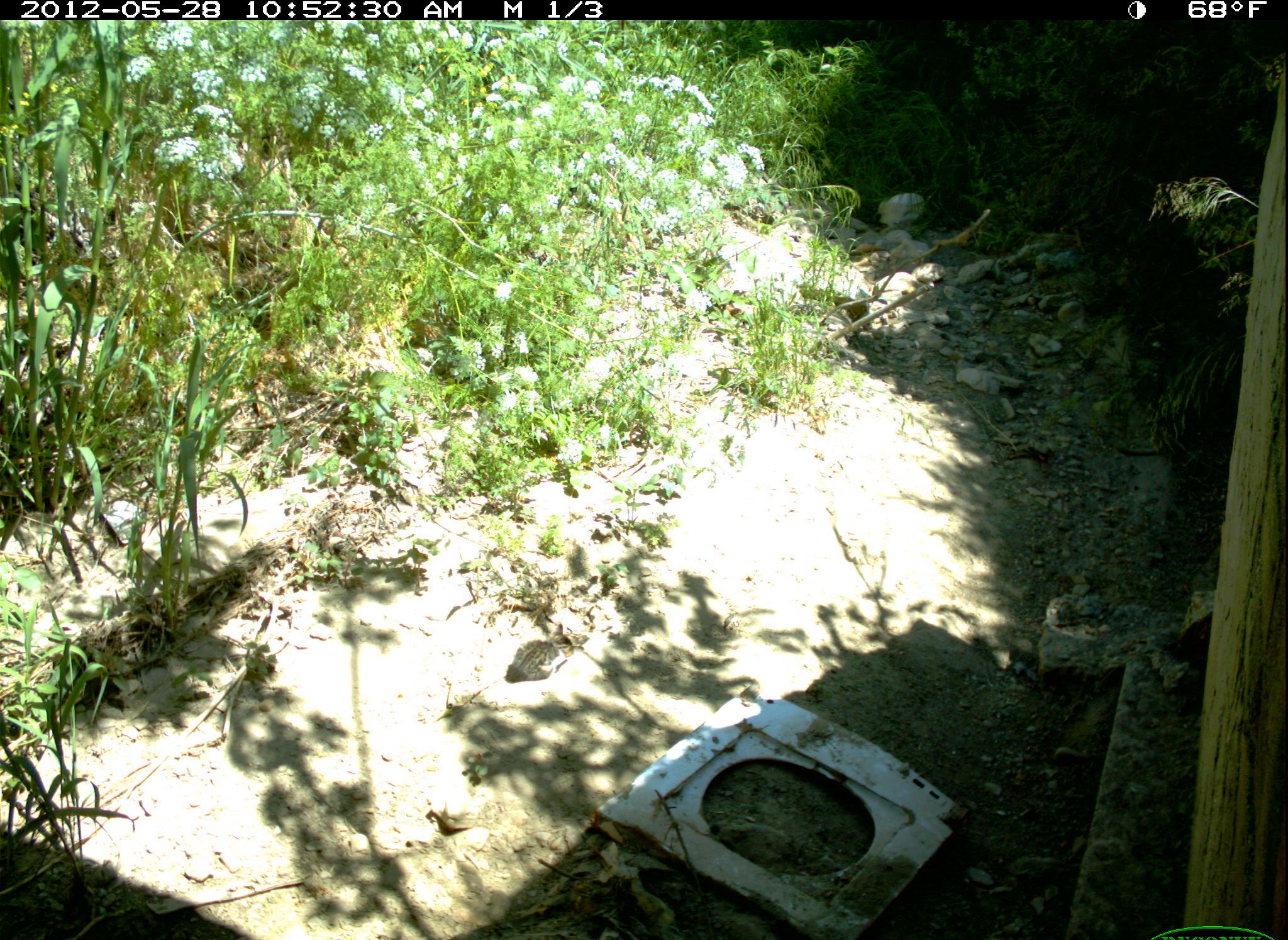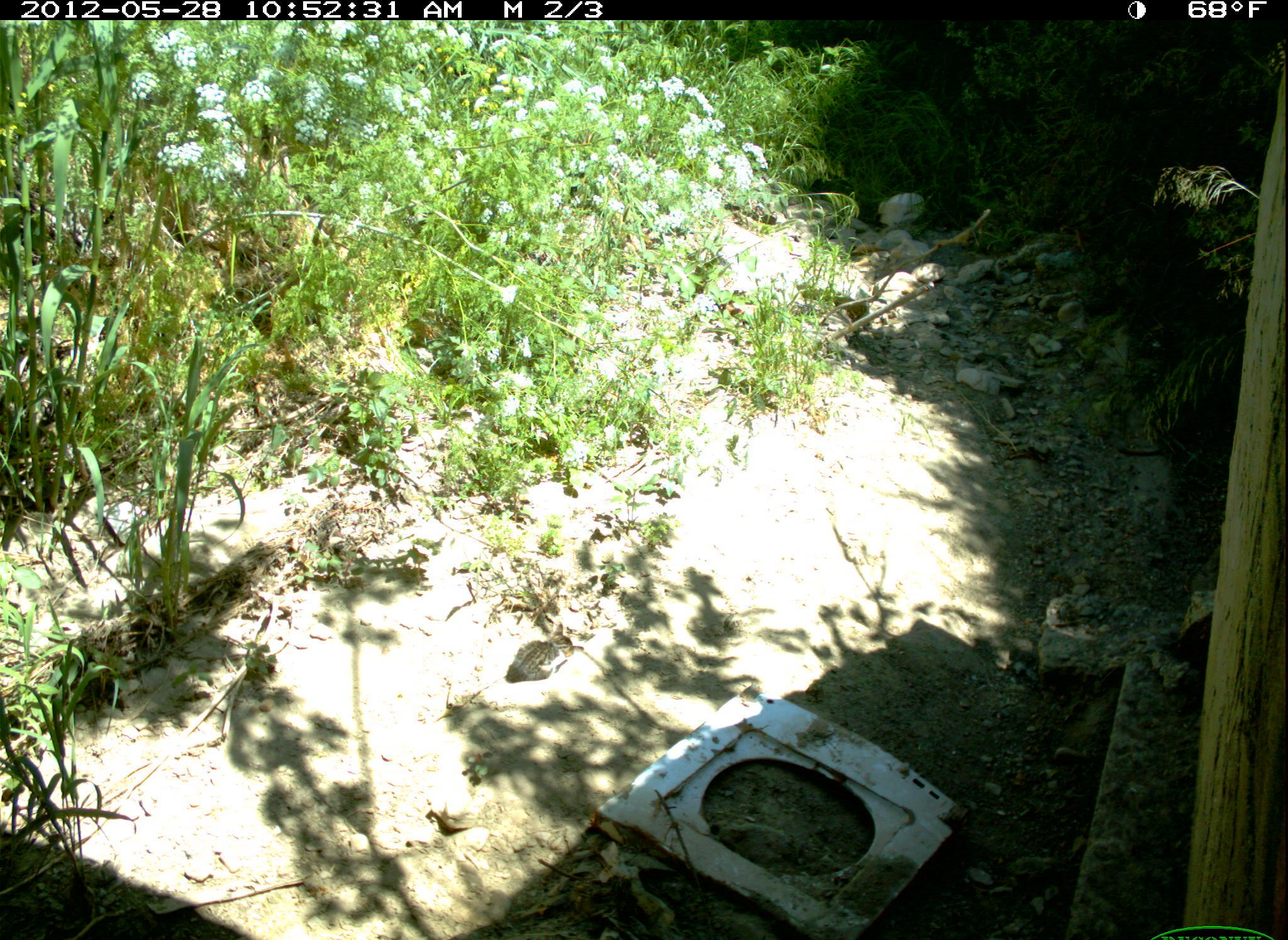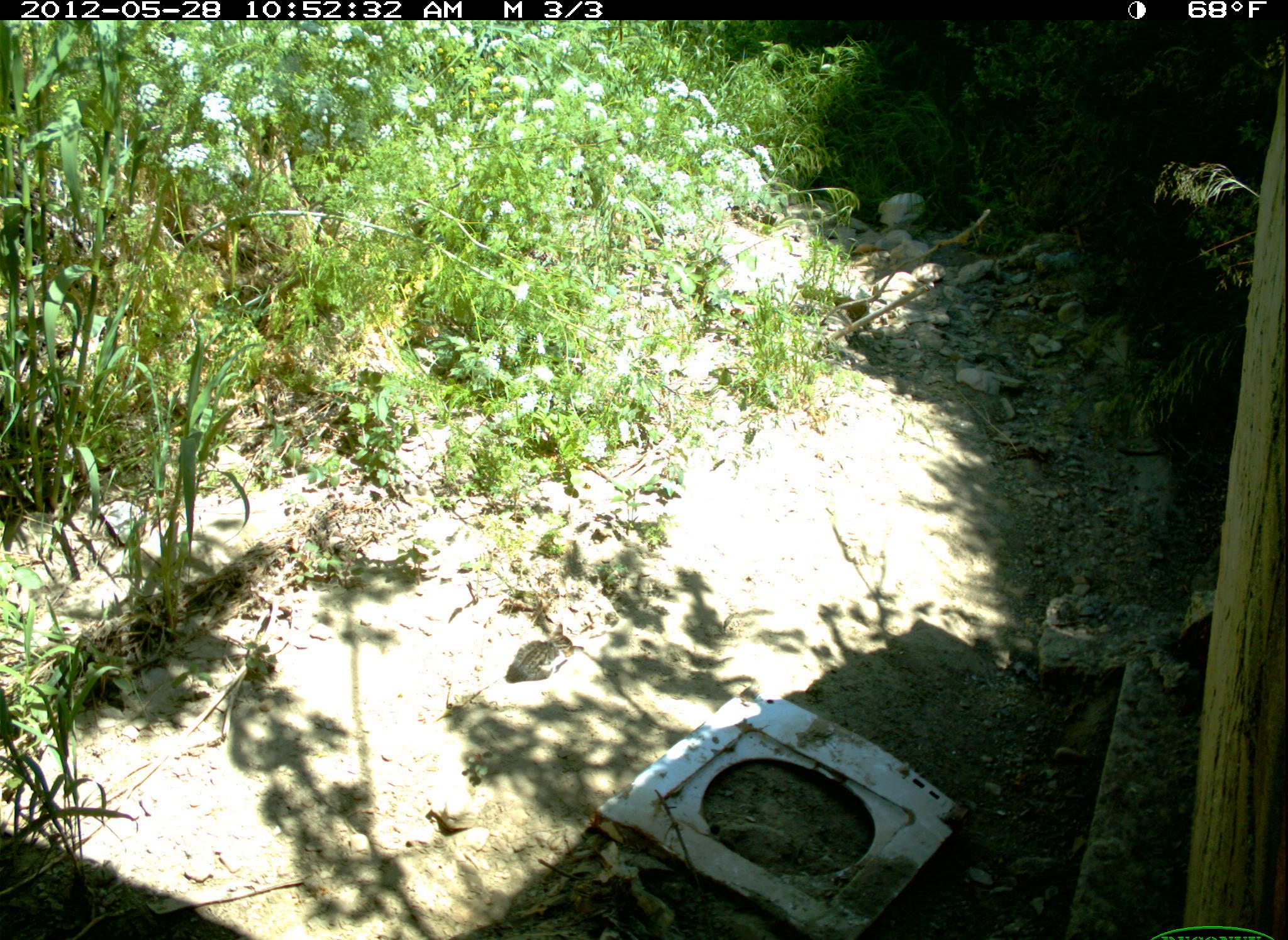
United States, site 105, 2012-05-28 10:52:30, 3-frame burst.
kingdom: Animalia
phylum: Chordata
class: Mammalia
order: Carnivora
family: Felidae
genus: Felis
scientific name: Felis catus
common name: cat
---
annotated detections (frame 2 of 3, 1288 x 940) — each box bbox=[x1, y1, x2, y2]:
cat: bbox=[493, 609, 594, 699]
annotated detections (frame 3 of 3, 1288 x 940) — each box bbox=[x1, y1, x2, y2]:
cat: bbox=[504, 630, 588, 691]